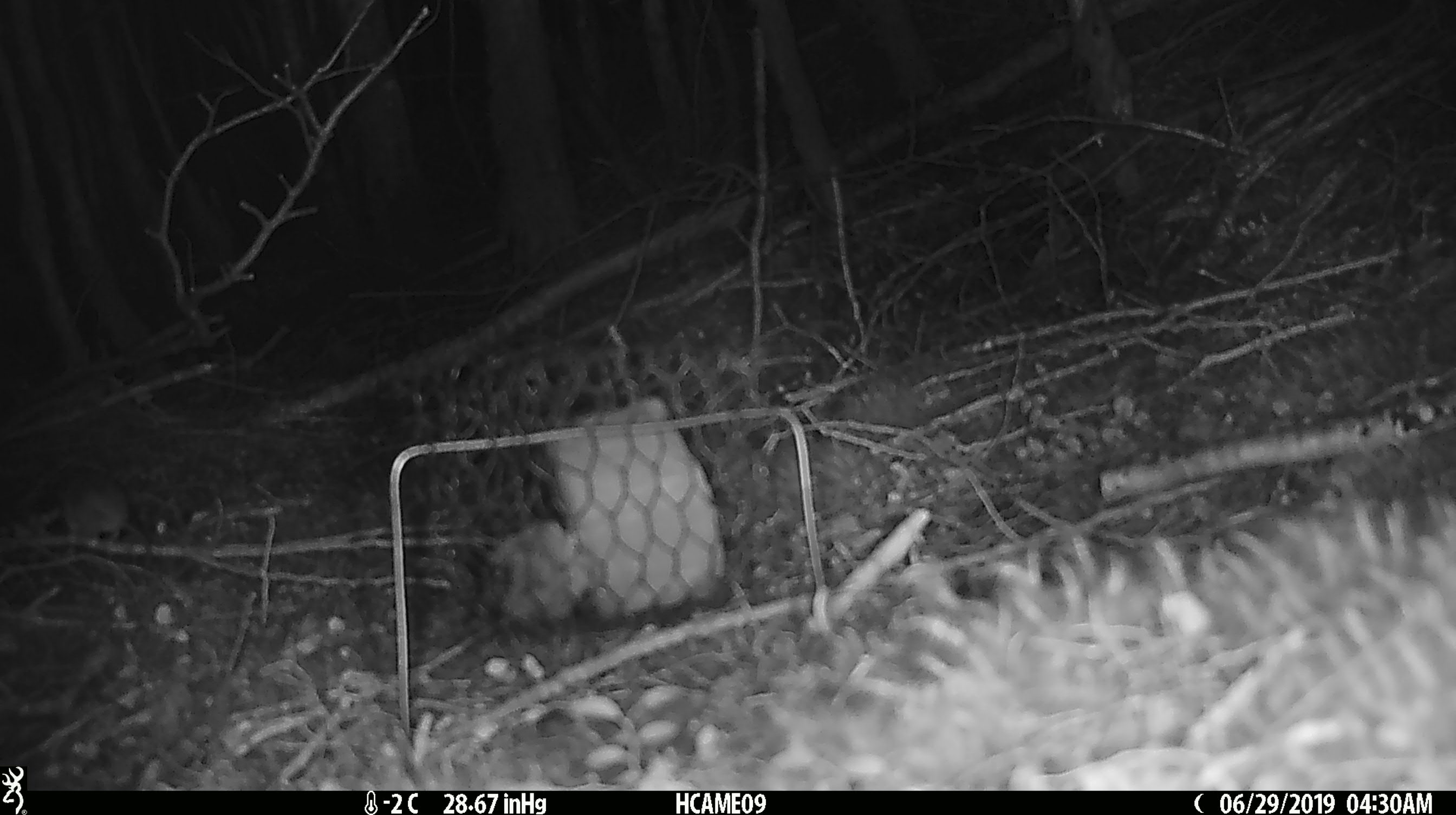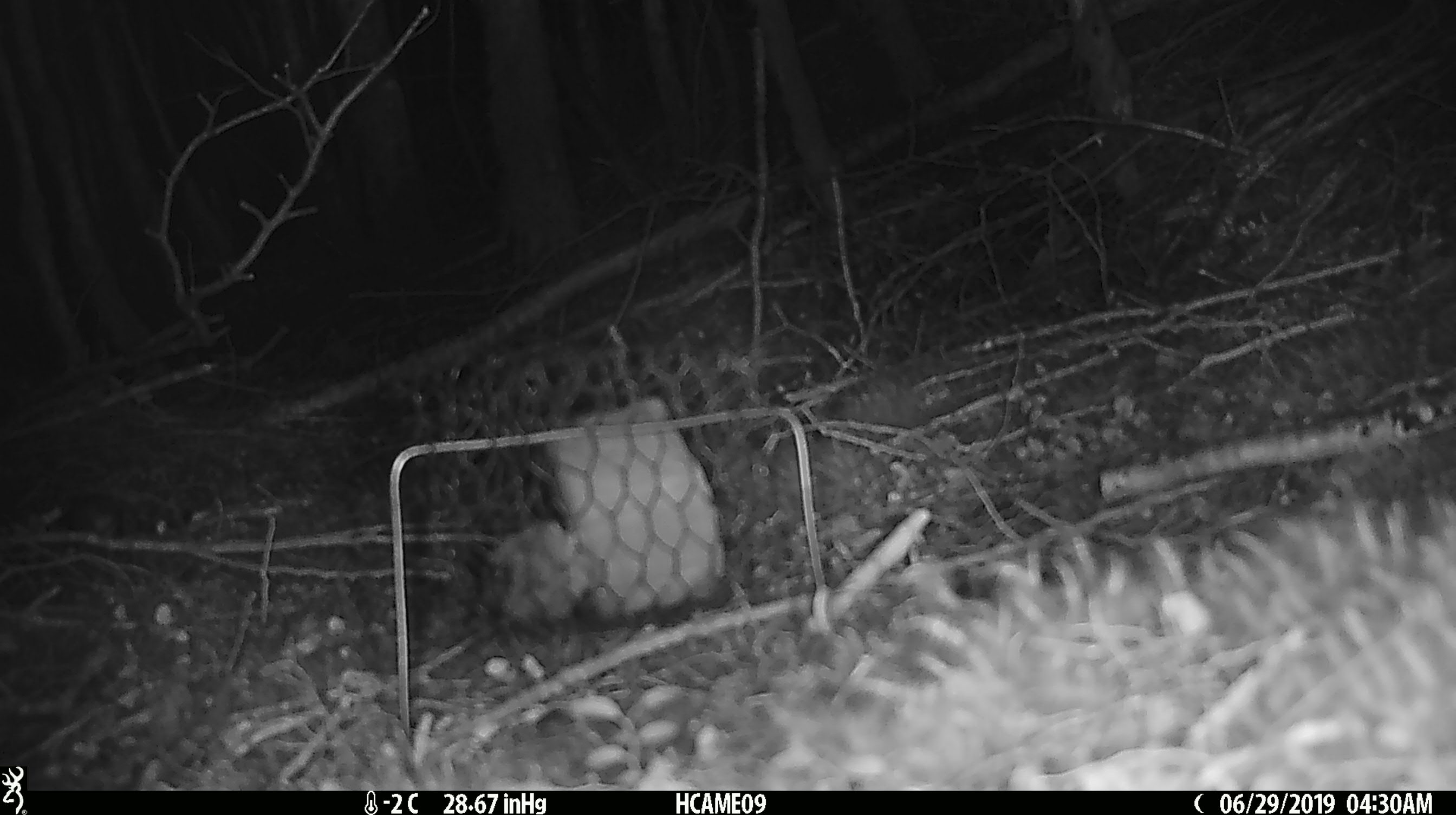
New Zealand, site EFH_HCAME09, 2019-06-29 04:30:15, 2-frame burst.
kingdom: Animalia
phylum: Chordata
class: Mammalia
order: Rodentia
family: Muridae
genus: Mus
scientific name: Mus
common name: mouse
Mouse (Mus).